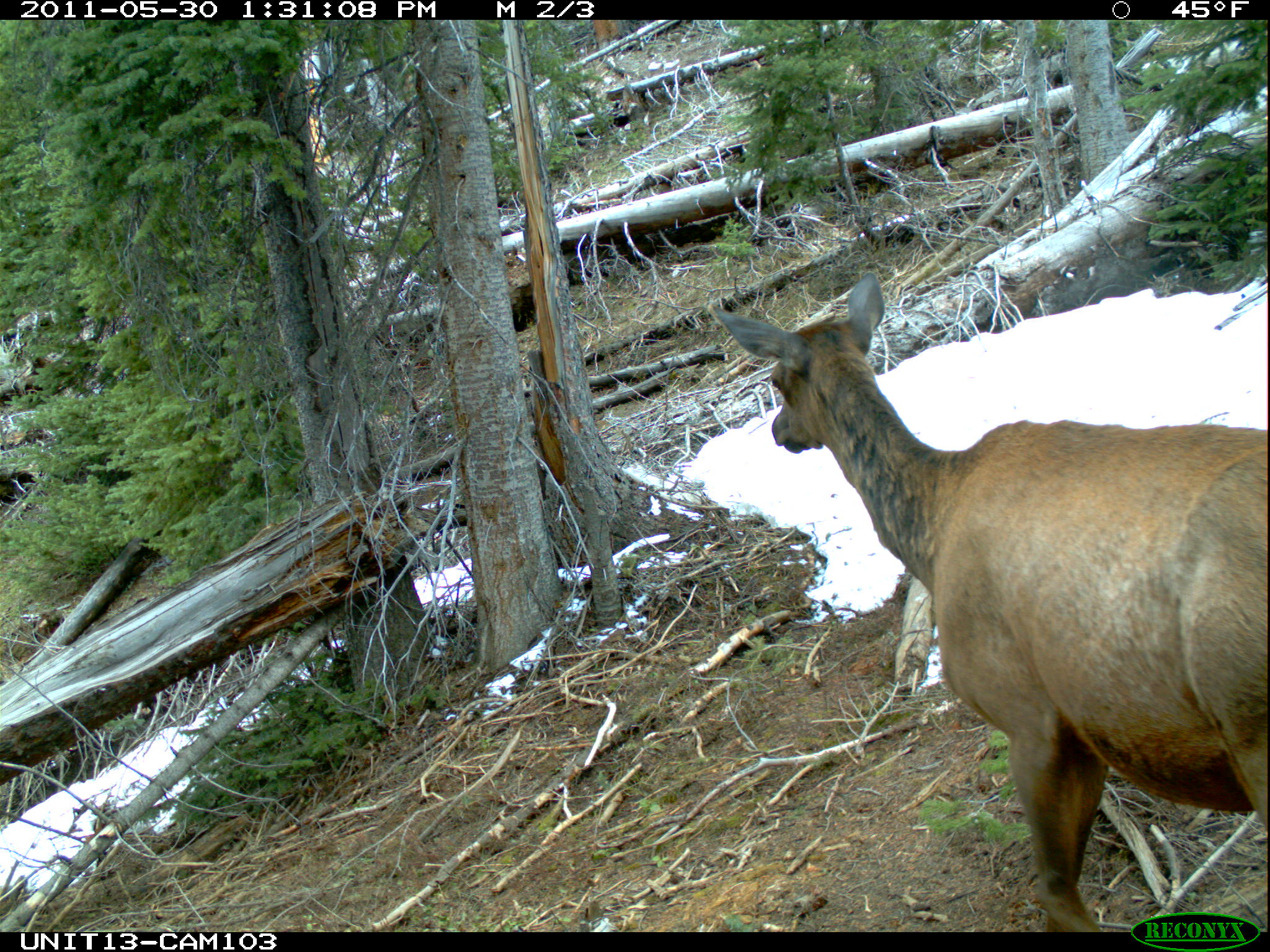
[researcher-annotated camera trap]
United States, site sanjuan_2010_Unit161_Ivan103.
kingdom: Animalia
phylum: Chordata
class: Mammalia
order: Artiodactyla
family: Cervidae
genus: Cervus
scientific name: Cervus elaphus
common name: red deer